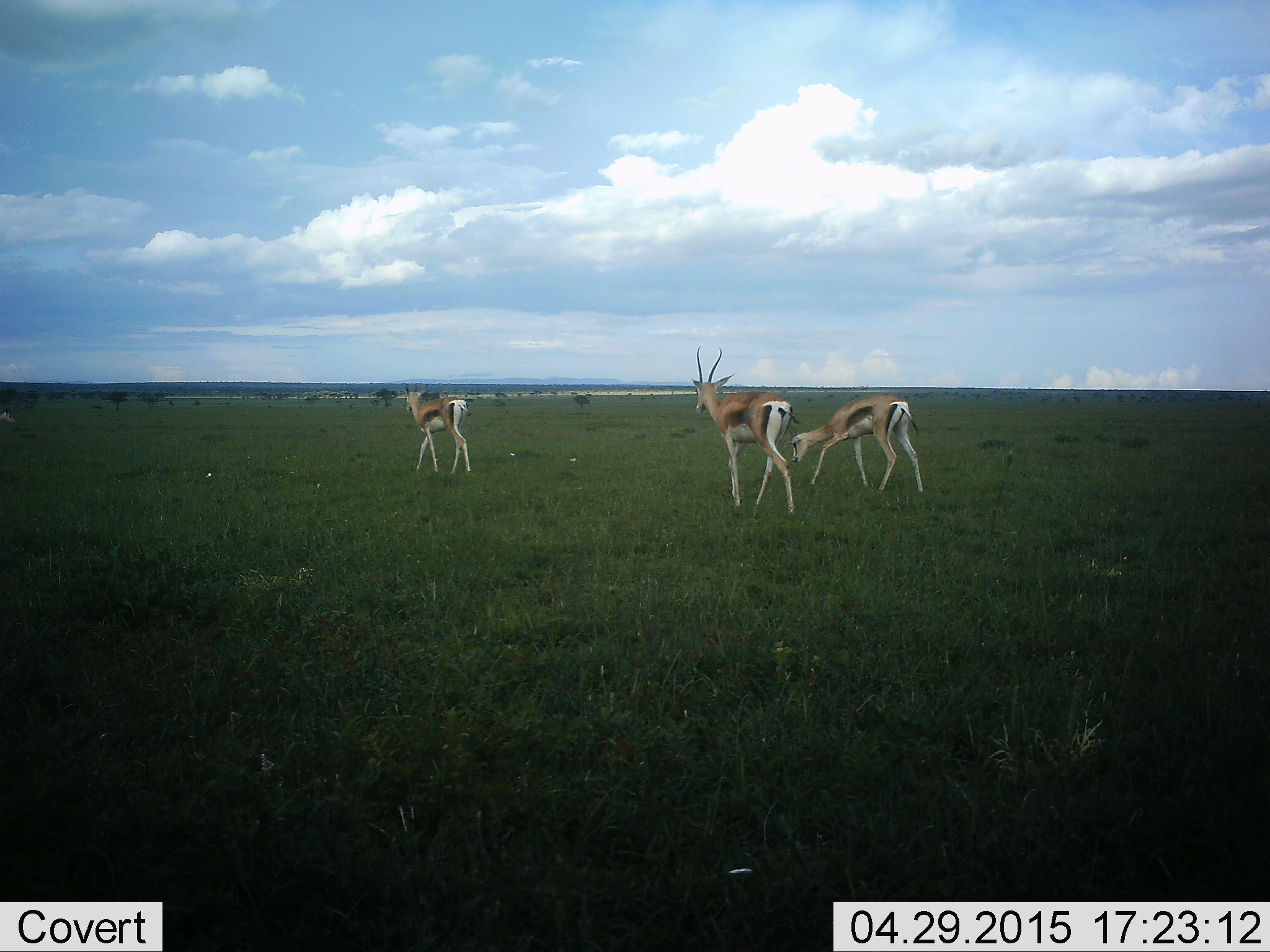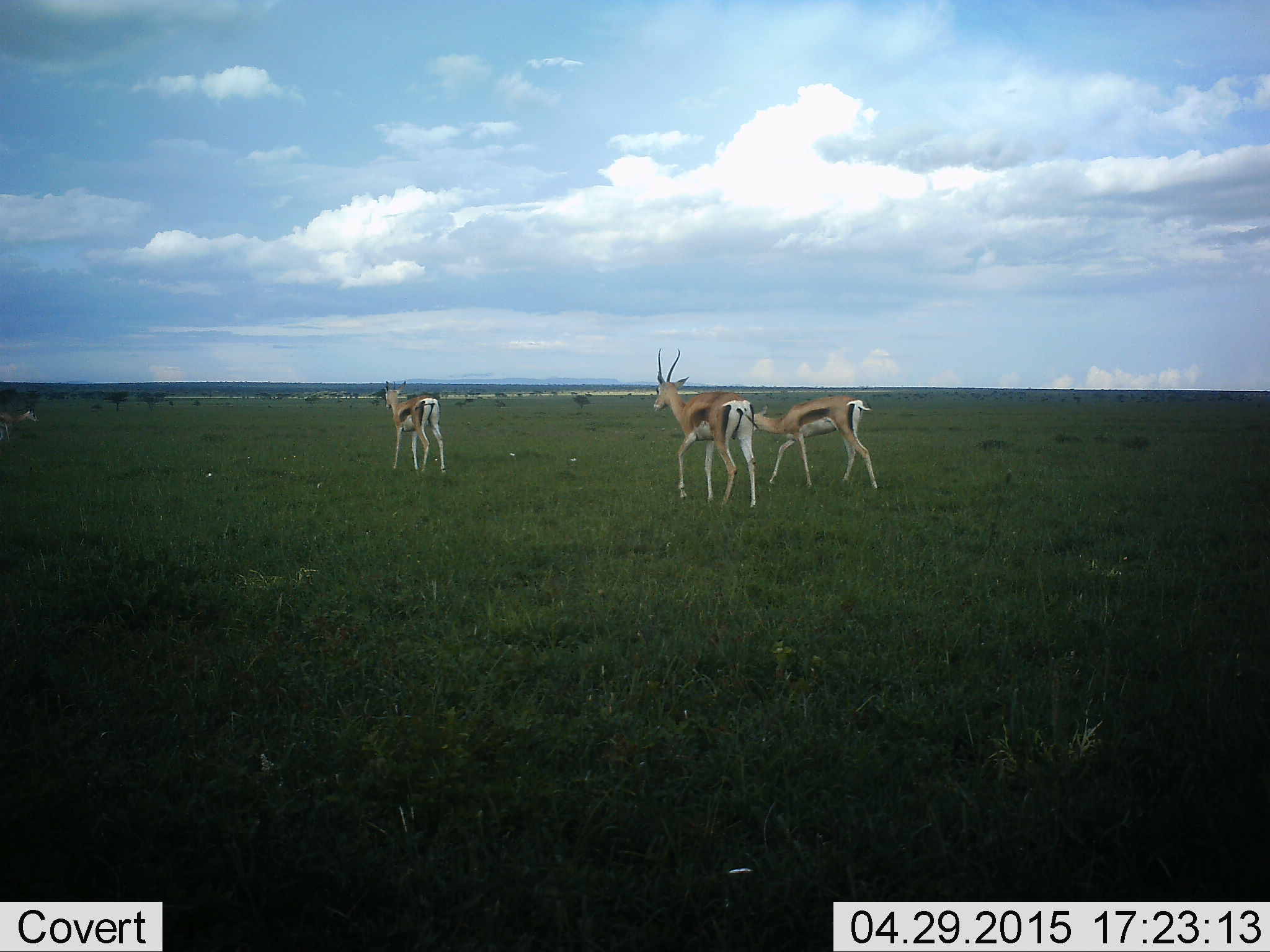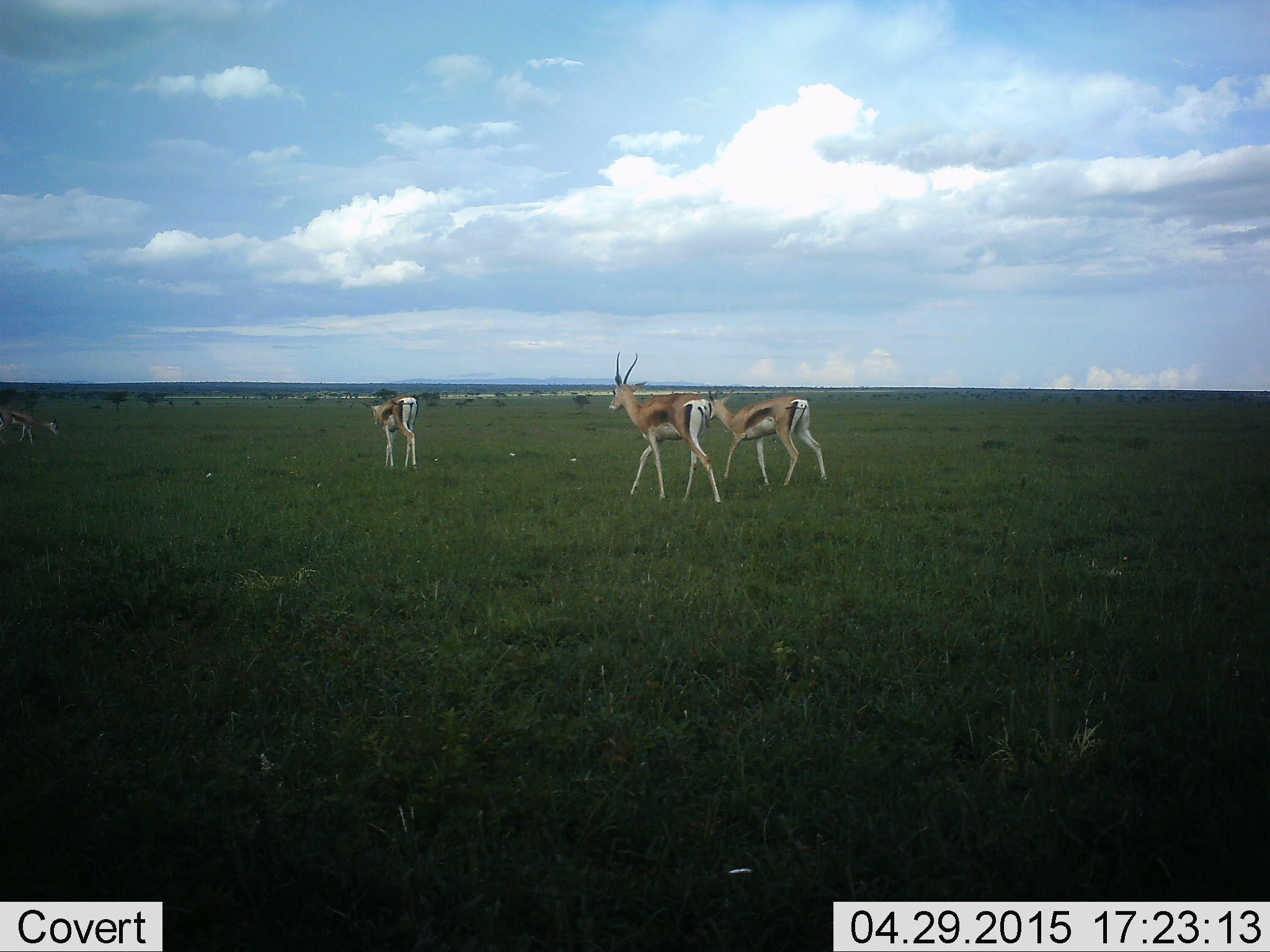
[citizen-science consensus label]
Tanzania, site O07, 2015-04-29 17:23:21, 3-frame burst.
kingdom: Animalia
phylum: Chordata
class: Mammalia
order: Artiodactyla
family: Bovidae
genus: Eudorcas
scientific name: Eudorcas thomsonii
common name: thomson's gazelle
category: gazellethomsons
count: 4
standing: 0%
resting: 0%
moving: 100%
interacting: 0%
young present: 10%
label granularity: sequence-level